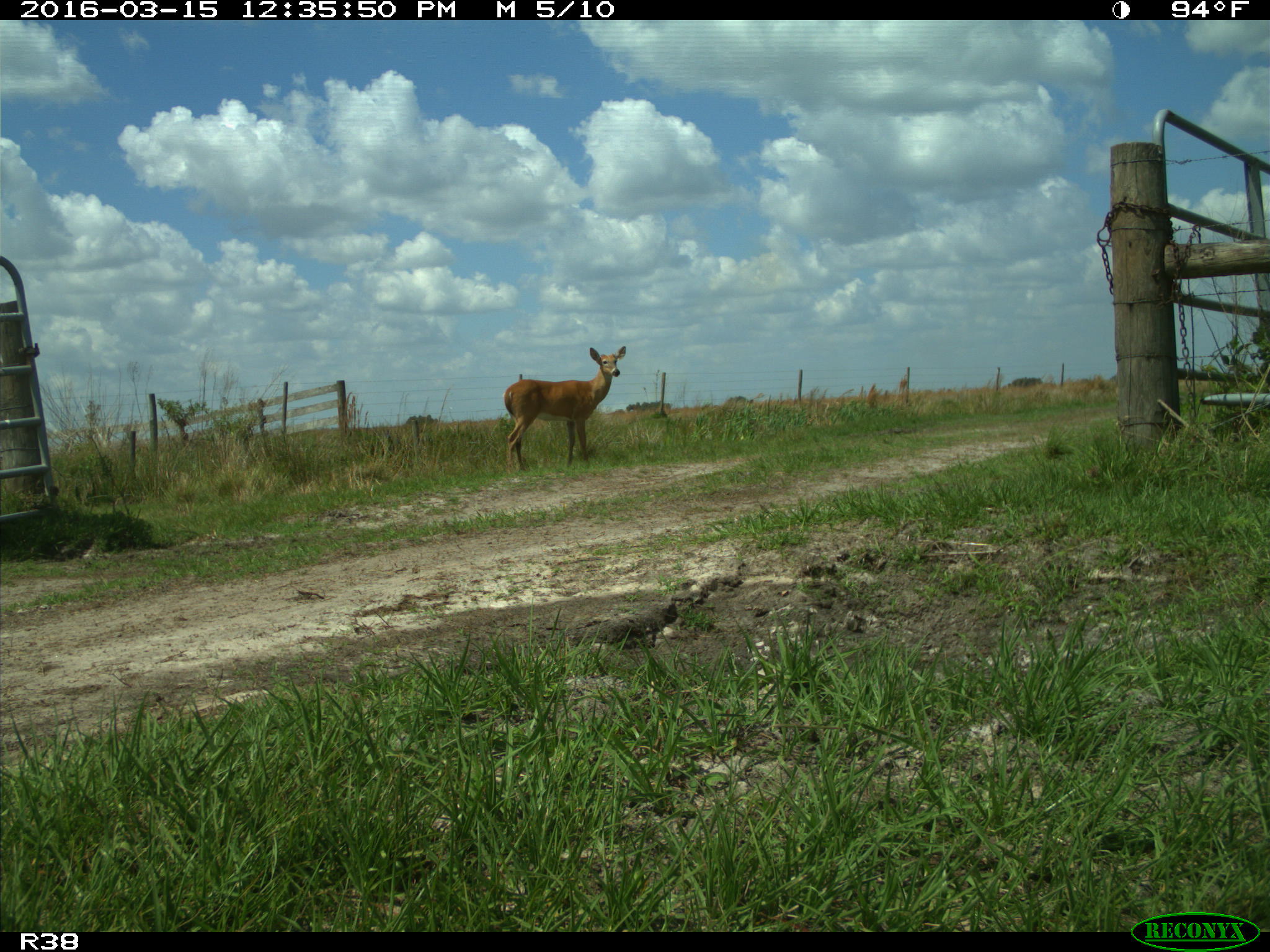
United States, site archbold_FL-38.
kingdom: Animalia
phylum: Chordata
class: Mammalia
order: Artiodactyla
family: Cervidae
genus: Odocoileus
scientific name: Odocoileus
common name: deer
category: unidentified deer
Unidentified deer (deer) (Odocoileus).